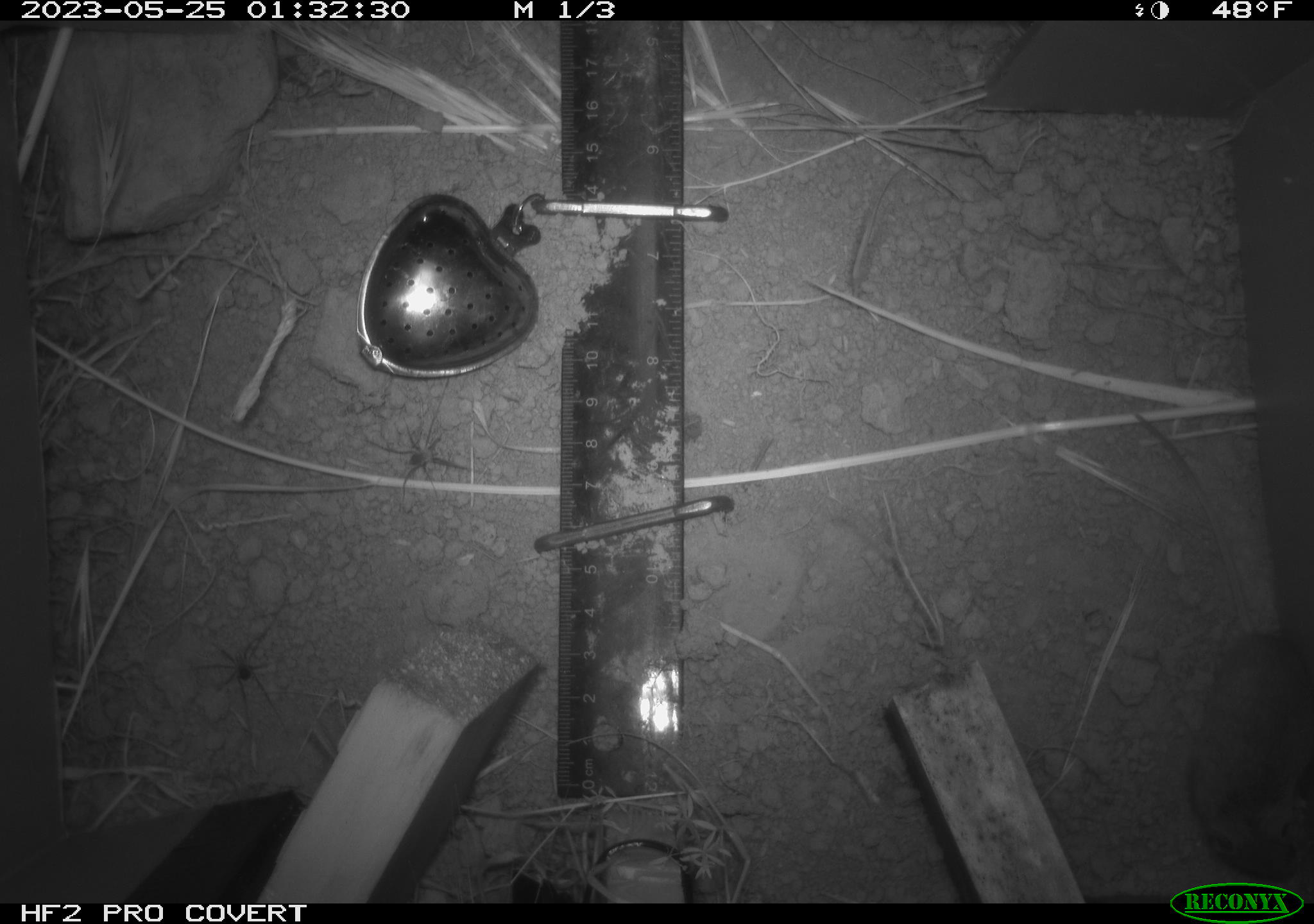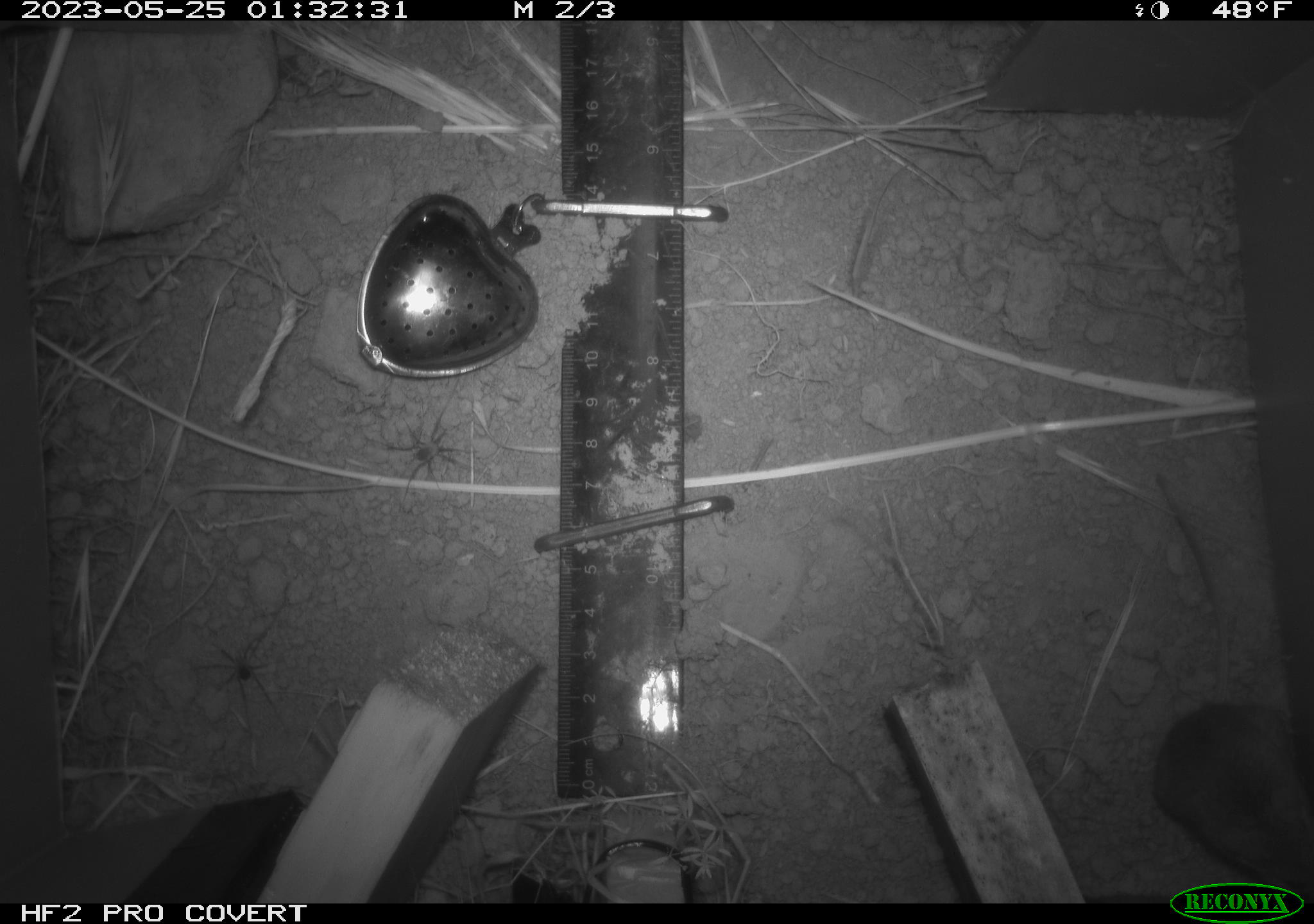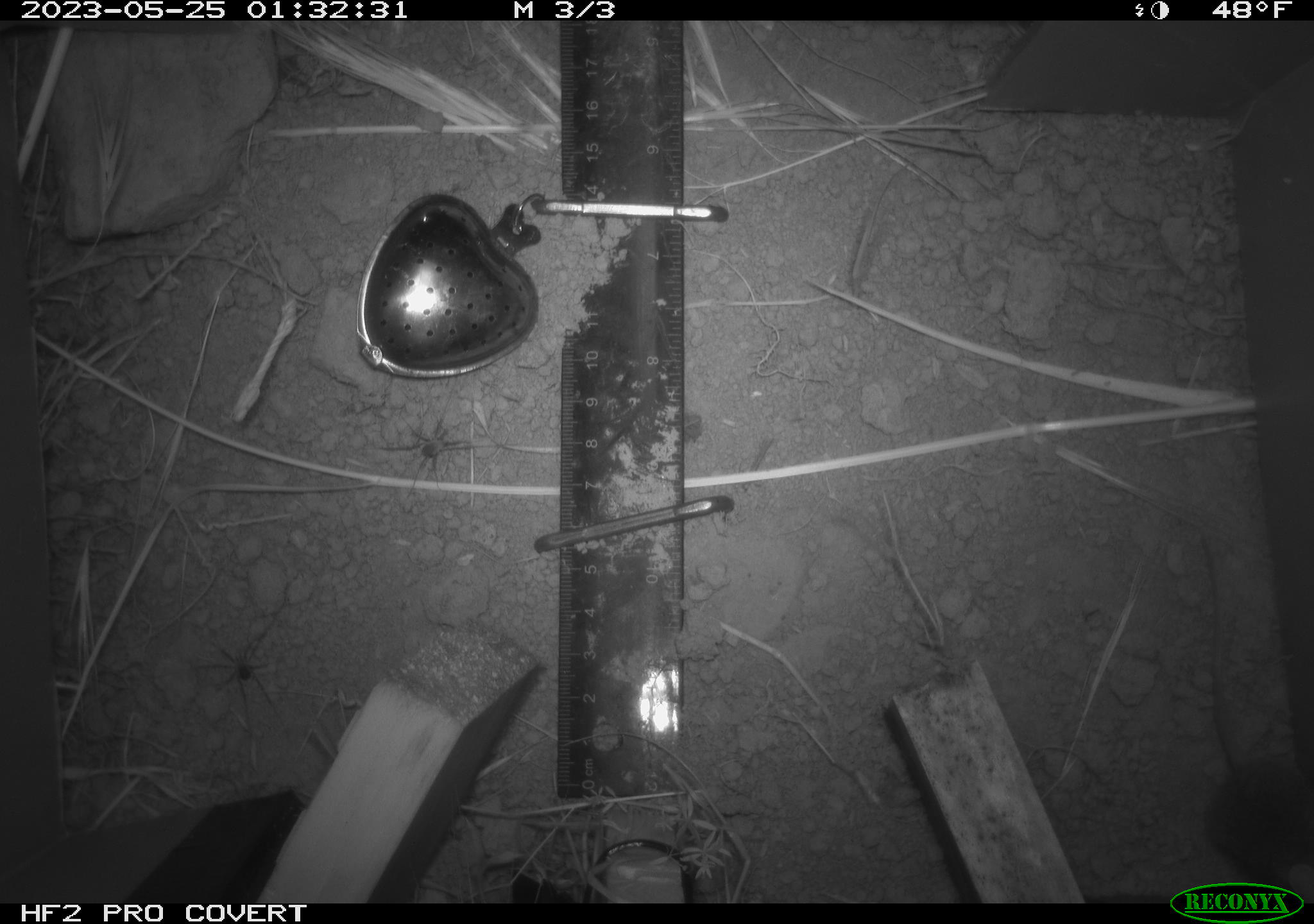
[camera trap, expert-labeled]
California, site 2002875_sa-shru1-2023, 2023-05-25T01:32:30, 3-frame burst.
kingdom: Animalia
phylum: Chordata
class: Mammalia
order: Rodentia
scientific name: Rodentia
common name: mouse species